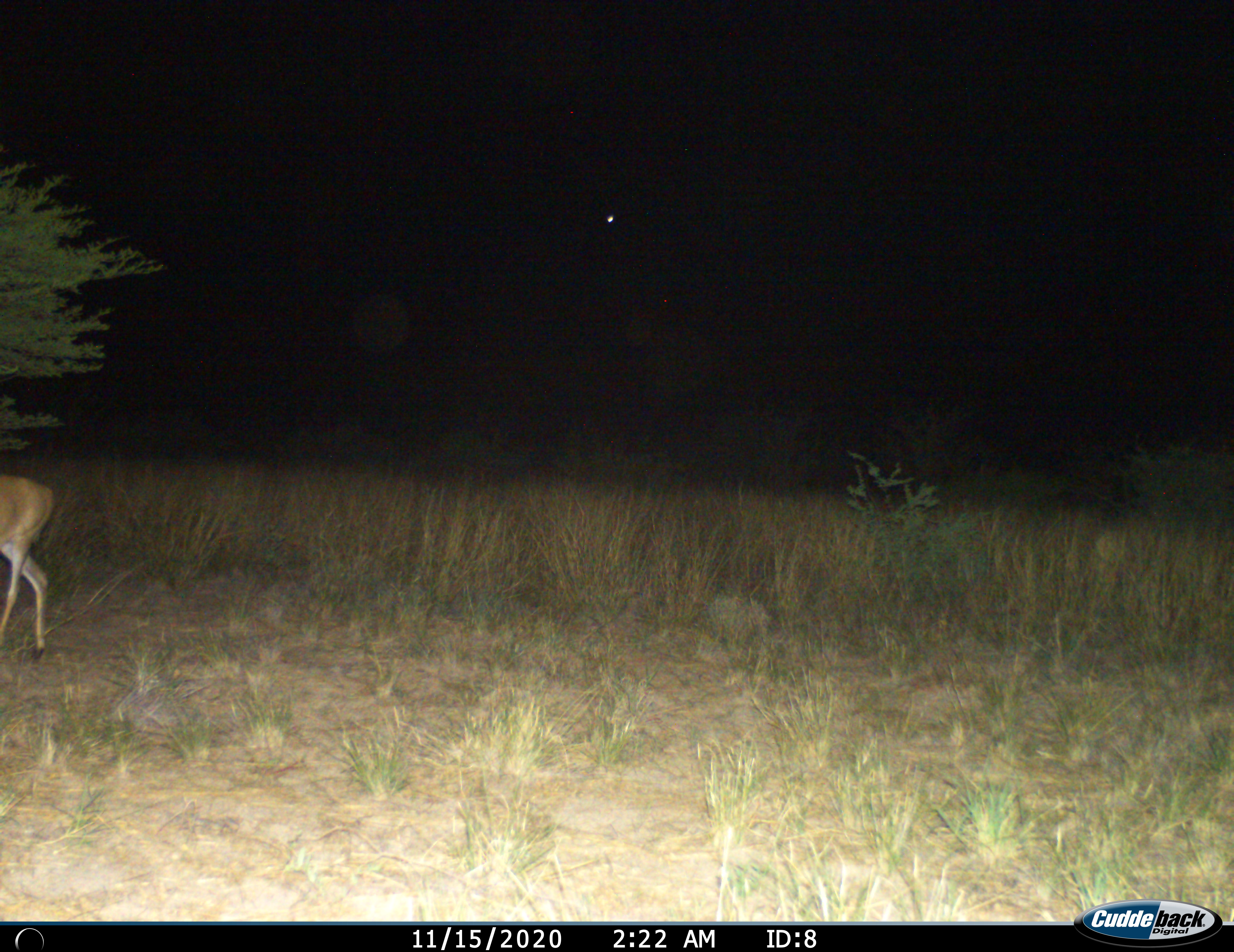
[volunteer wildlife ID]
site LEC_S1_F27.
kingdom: Animalia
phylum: Chordata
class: Mammalia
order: Artiodactyla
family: Bovidae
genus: Sylvicapra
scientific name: Sylvicapra grimmia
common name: common duiker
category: duikercommongrey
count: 1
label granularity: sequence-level